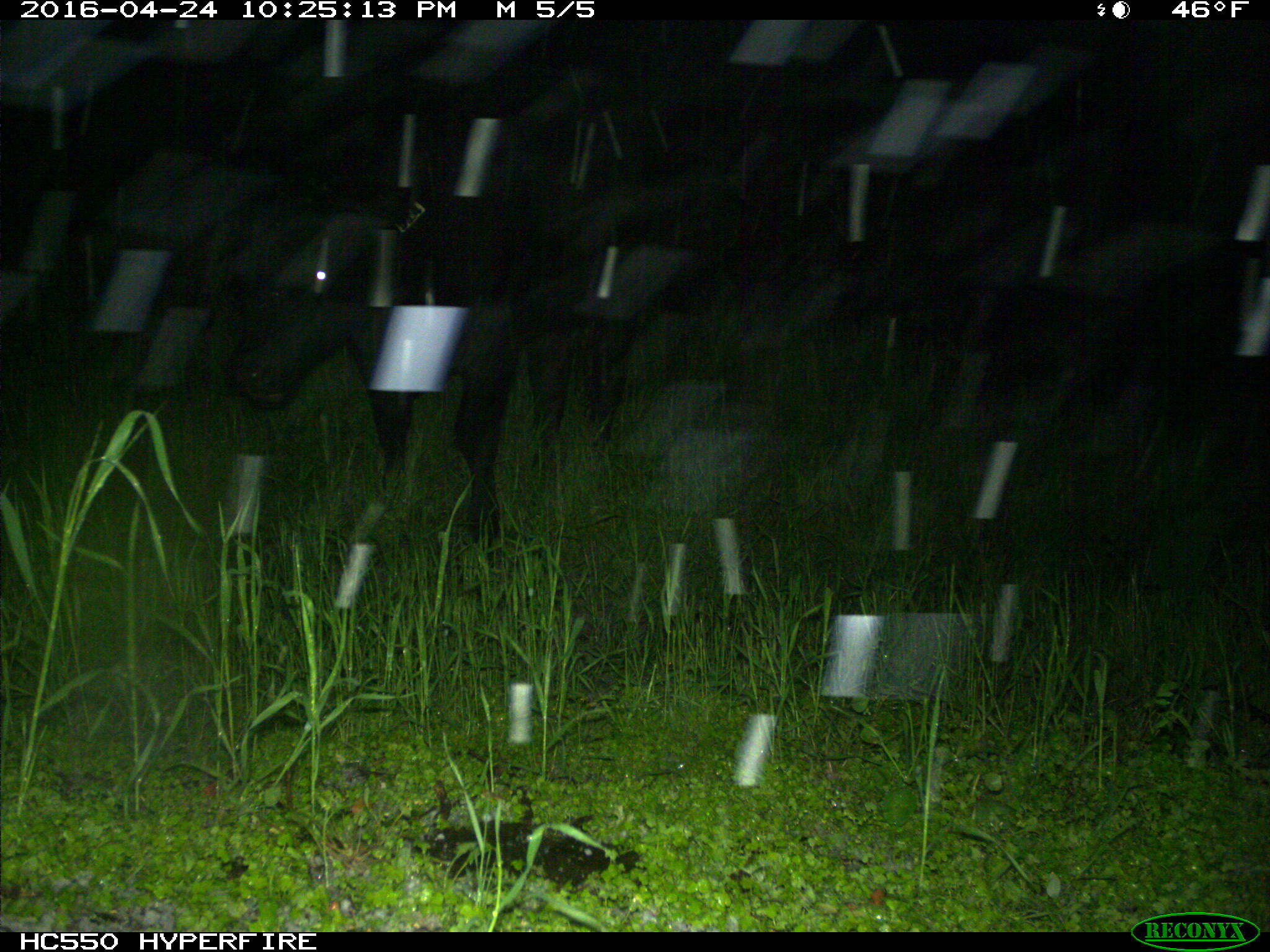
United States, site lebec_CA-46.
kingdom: Animalia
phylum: Chordata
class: Mammalia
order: Artiodactyla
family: Bovidae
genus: Bos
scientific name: Bos taurus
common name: domestic cow